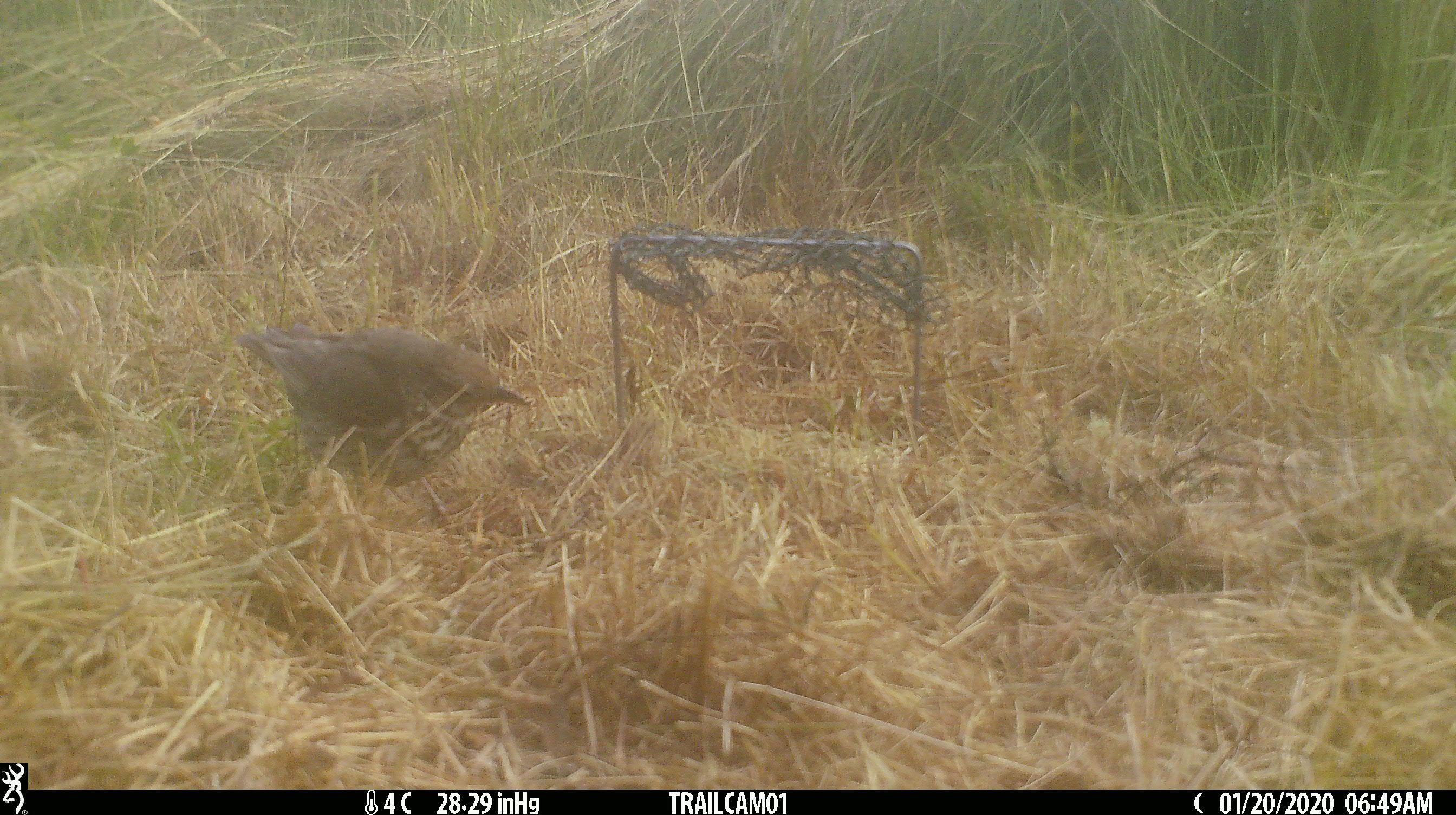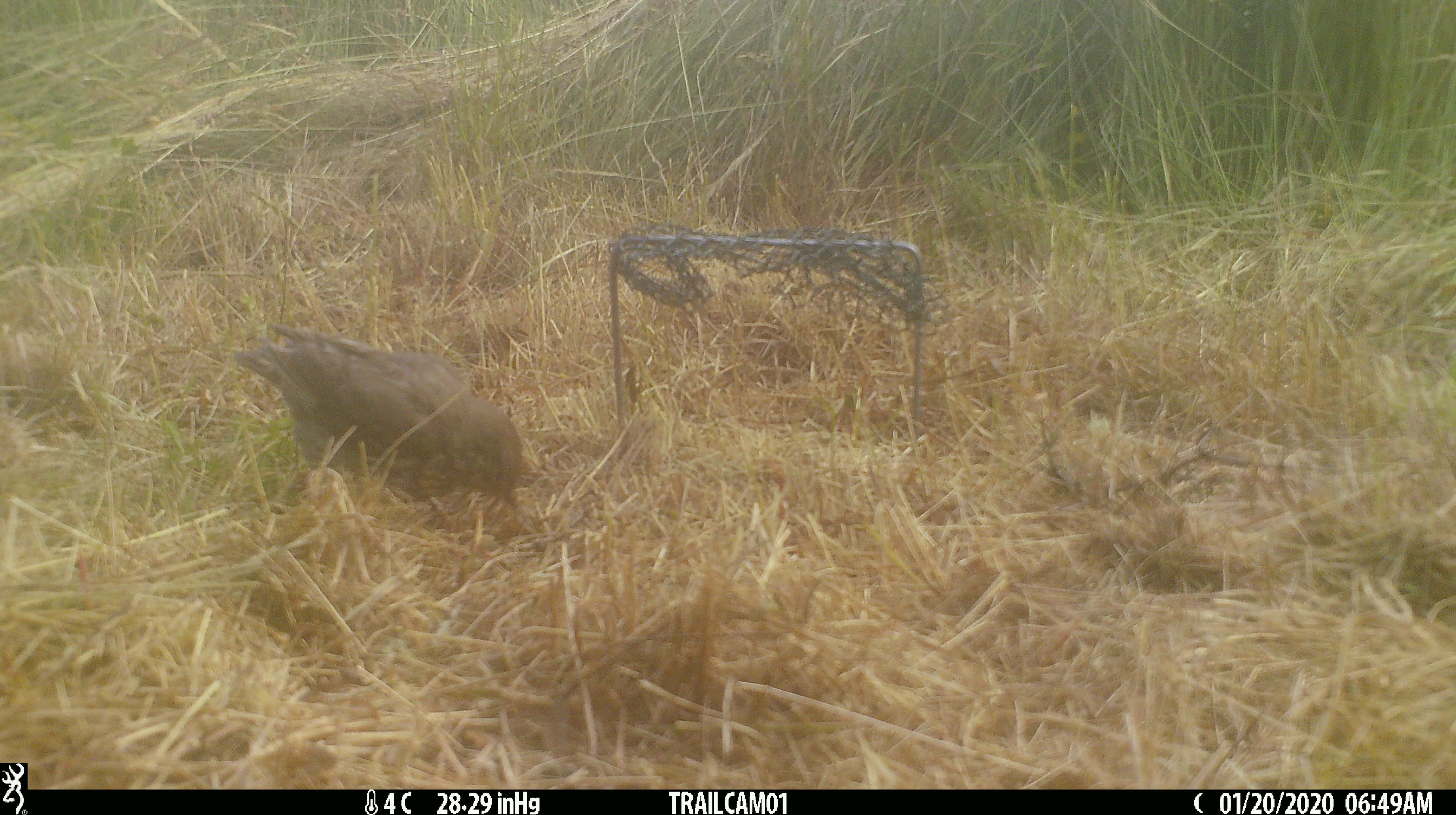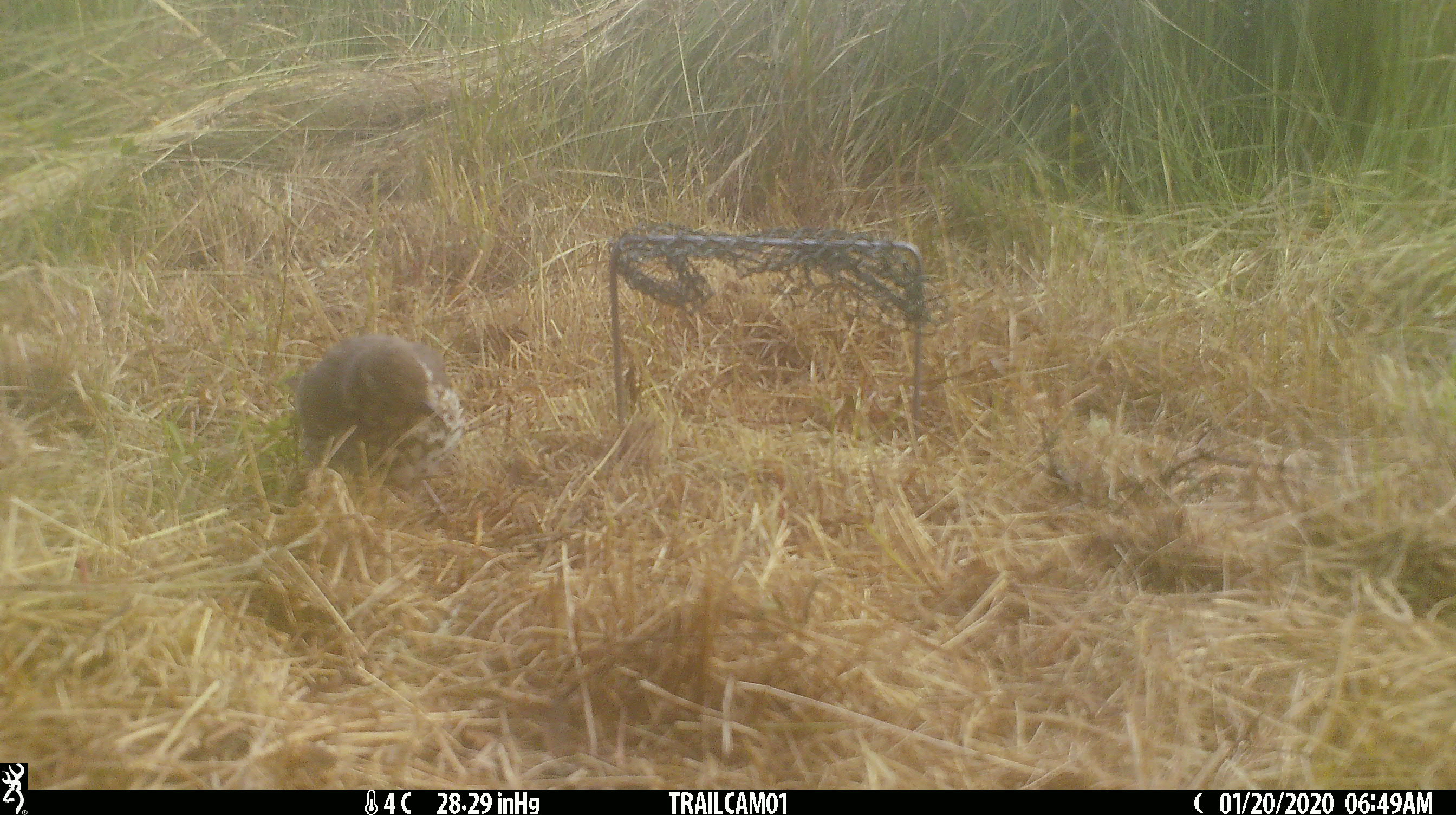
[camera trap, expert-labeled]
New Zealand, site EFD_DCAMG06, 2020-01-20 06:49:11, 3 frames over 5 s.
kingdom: Animalia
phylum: Chordata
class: Aves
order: Passeriformes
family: Turdidae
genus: Turdus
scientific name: Turdus philomelos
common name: song thrush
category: thrush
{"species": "thrush (song thrush) (Turdus philomelos)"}